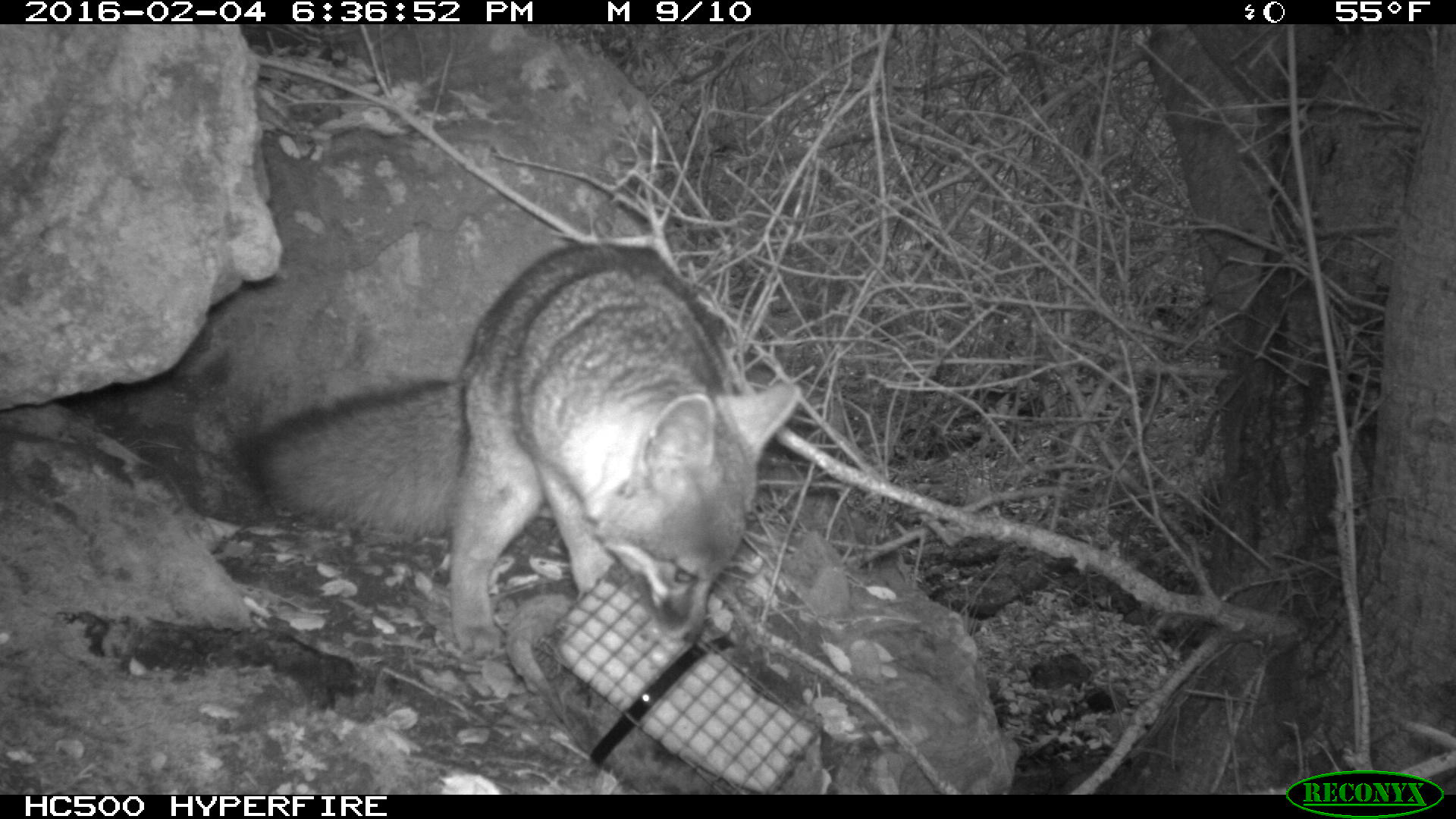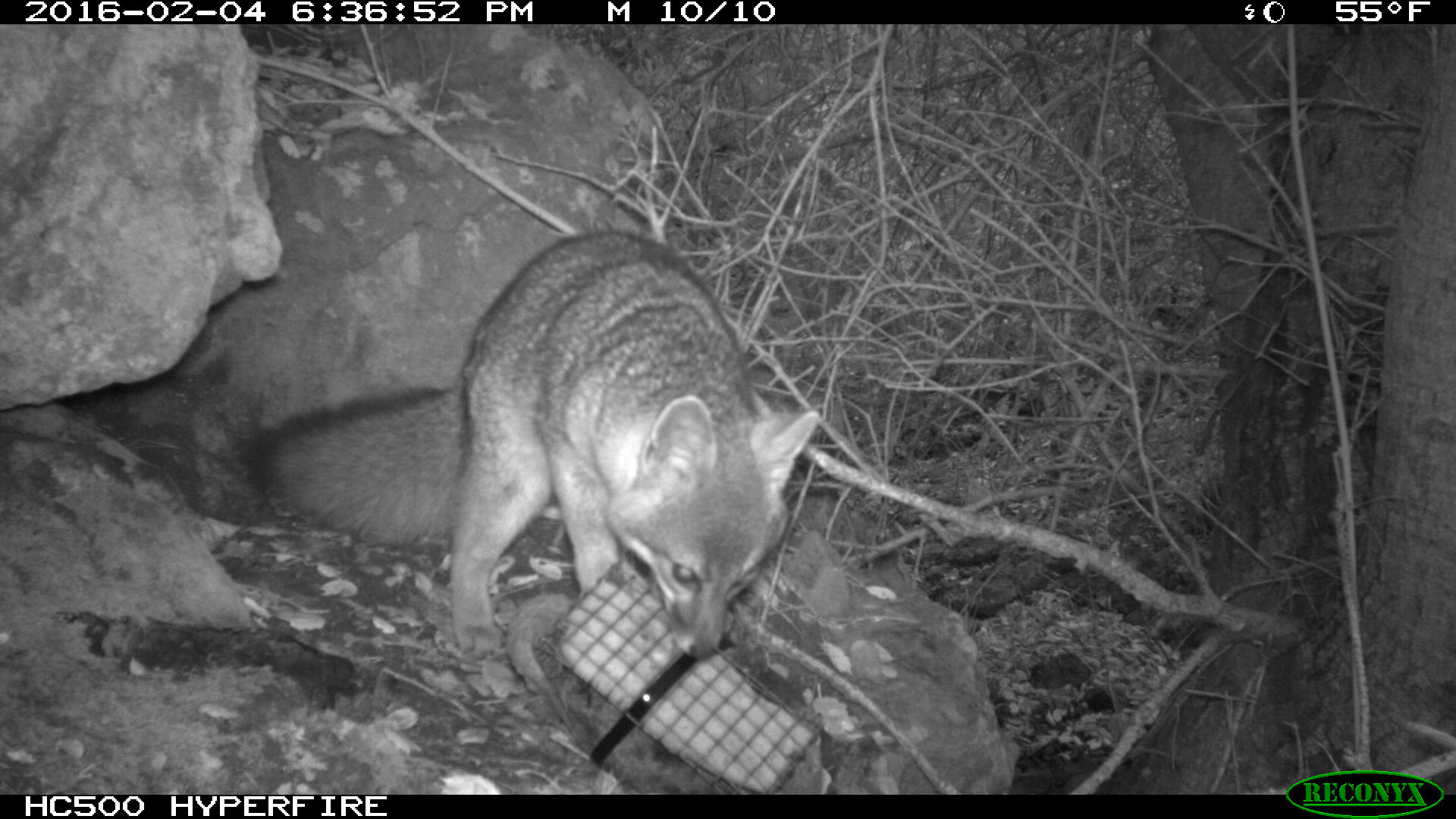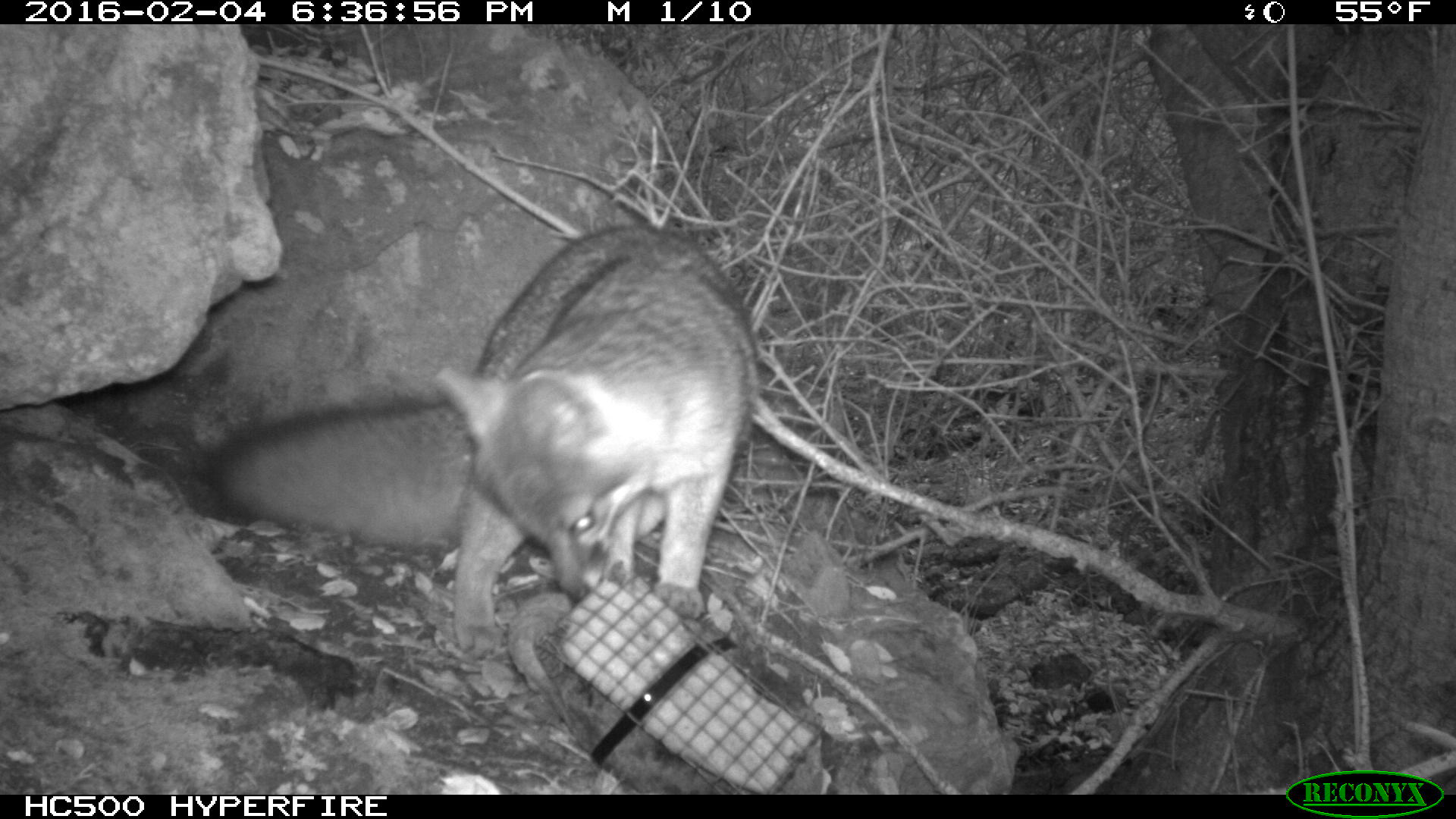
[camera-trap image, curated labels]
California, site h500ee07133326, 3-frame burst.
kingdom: Animalia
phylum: Chordata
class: Mammalia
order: Carnivora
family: Canidae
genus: Urocyon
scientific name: Urocyon littoralis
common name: island fox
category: fox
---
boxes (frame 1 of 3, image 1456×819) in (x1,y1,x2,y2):
fox: (238,246,802,660)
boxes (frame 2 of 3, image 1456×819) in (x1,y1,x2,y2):
fox: (238,231,821,660)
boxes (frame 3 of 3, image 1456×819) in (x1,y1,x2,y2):
fox: (206,225,758,660)